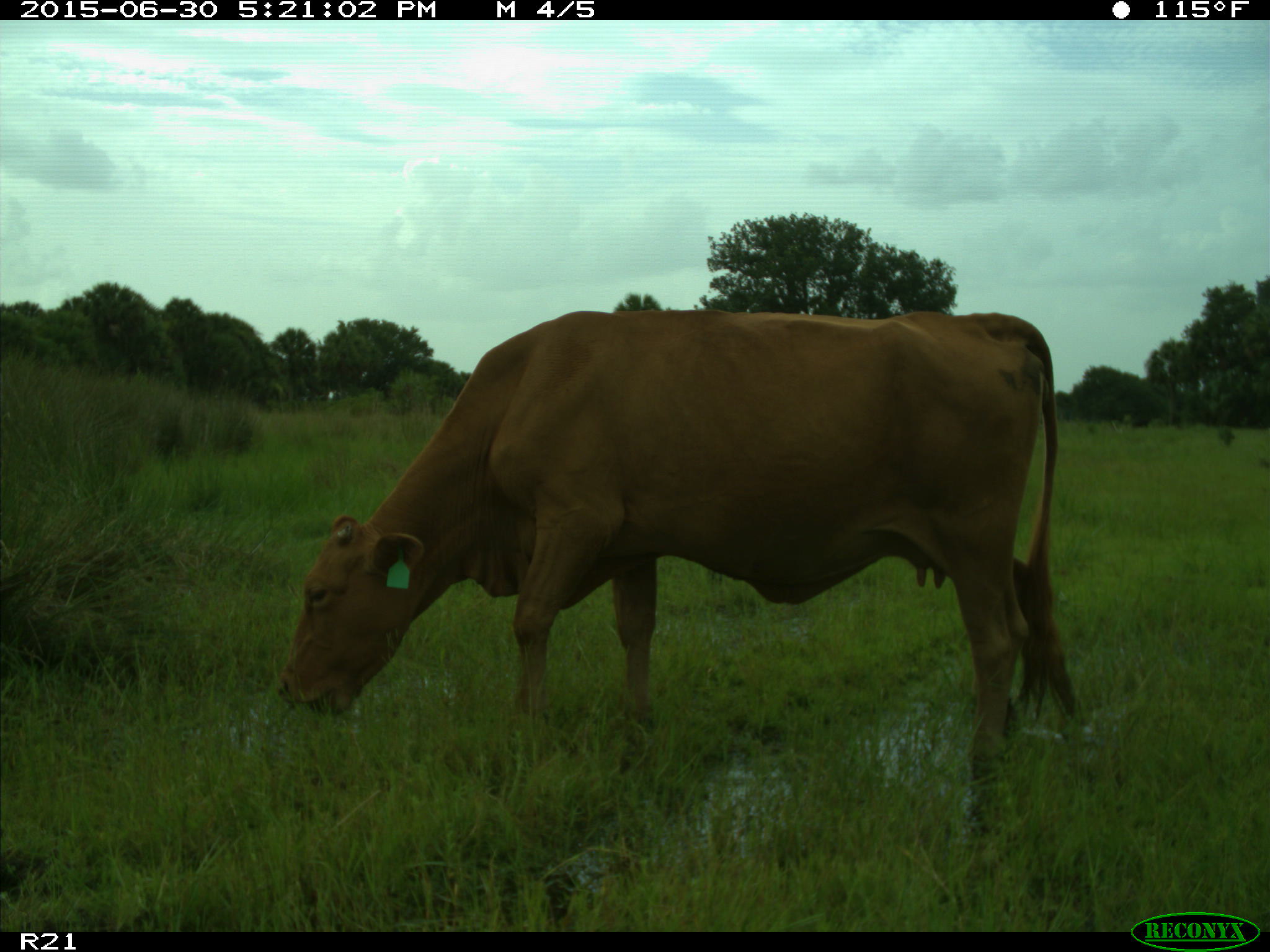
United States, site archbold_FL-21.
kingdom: Animalia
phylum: Chordata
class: Mammalia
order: Artiodactyla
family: Bovidae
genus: Bos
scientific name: Bos taurus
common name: domestic cow